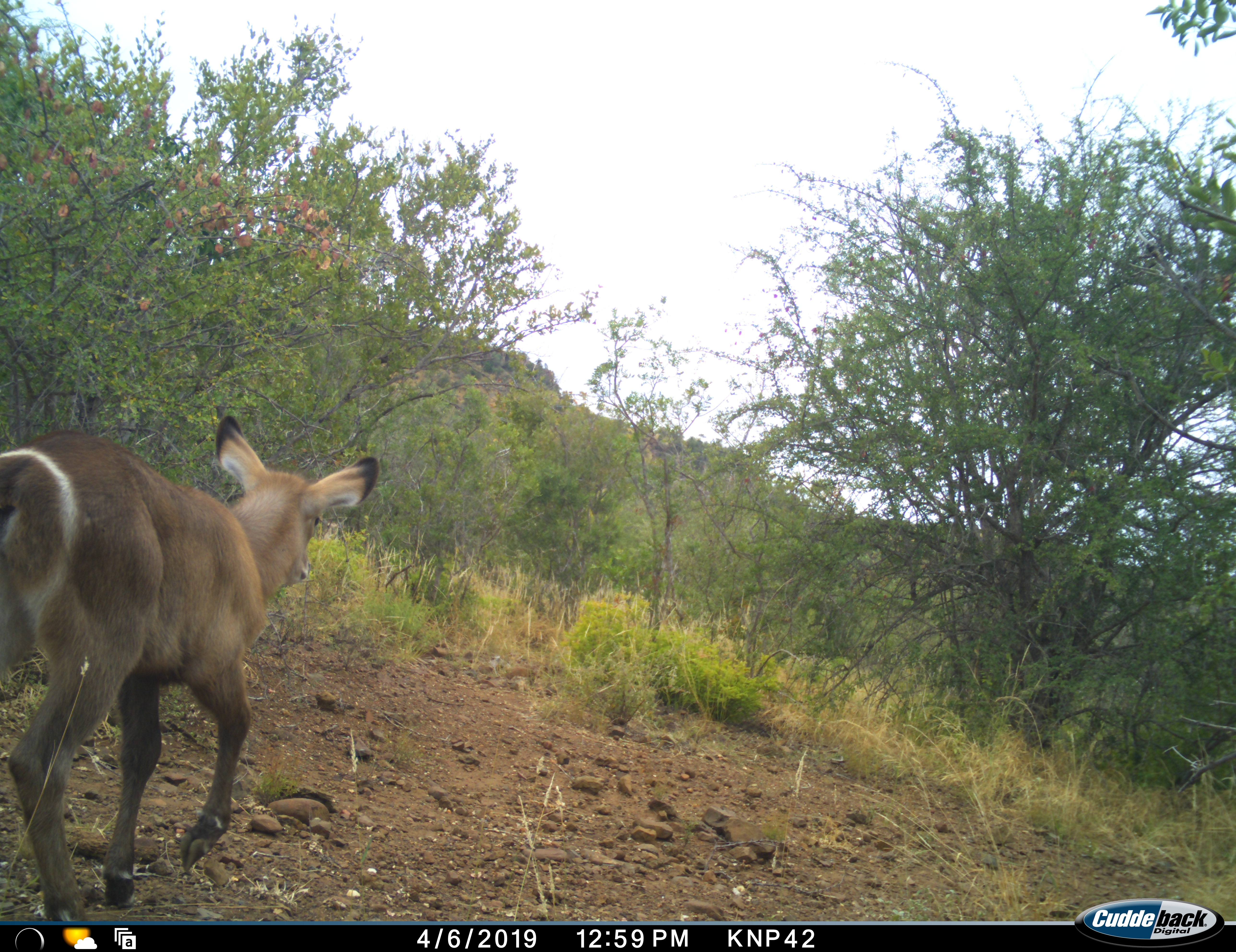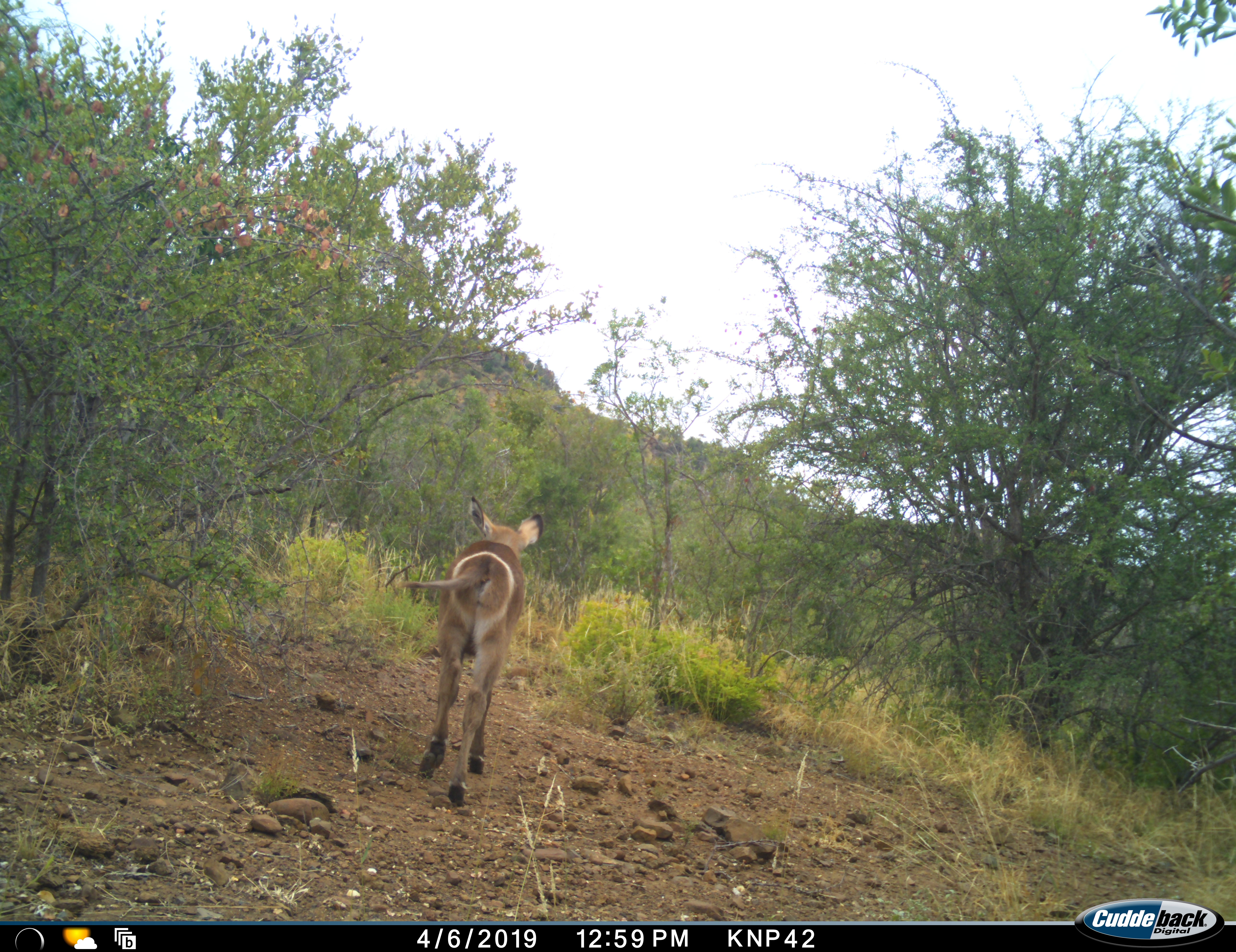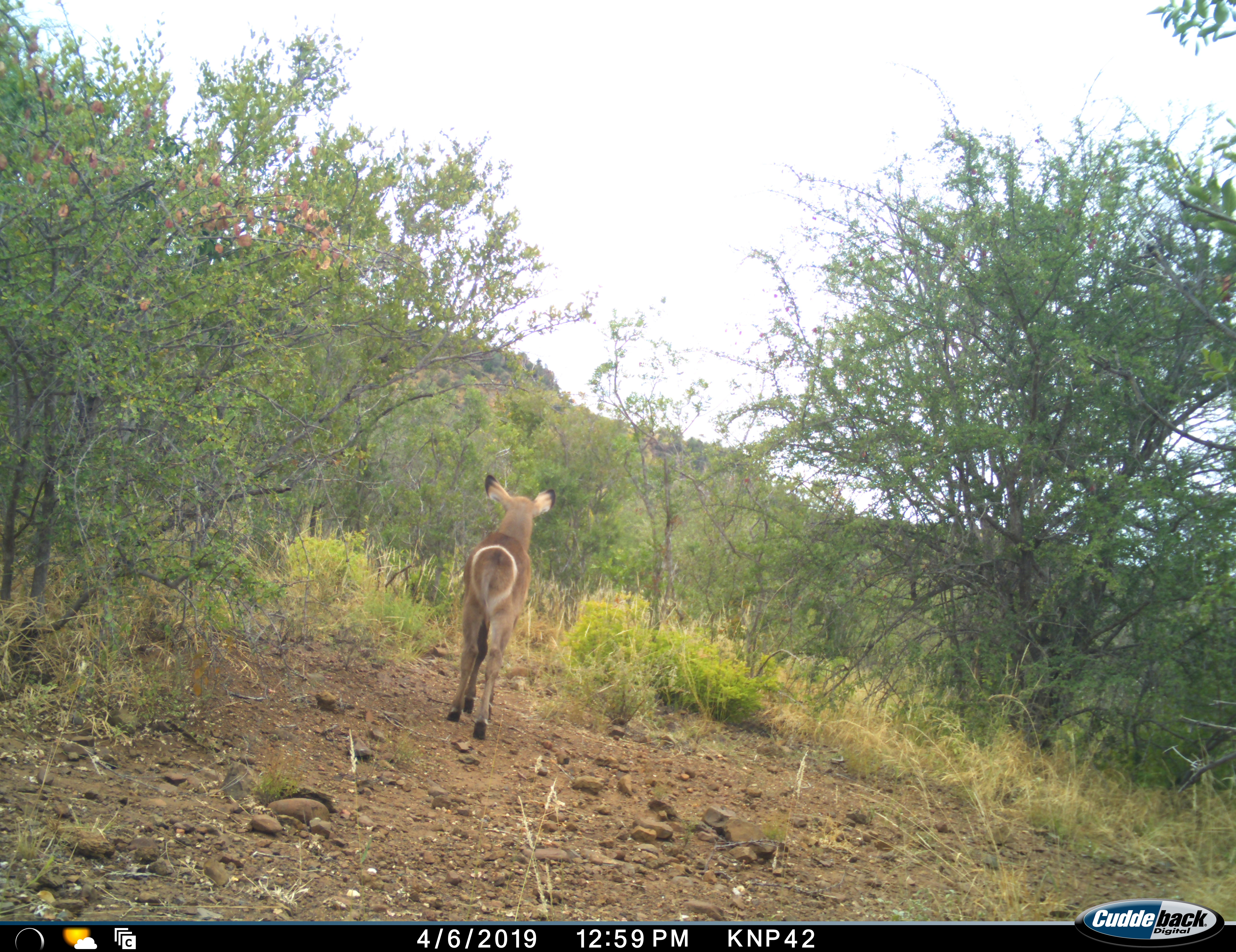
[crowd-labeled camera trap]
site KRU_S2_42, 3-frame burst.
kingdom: Animalia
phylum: Chordata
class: Mammalia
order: Artiodactyla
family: Bovidae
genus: Kobus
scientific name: Kobus ellipsiprymnus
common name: waterbuck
Waterbuck (Kobus ellipsiprymnus), count 1. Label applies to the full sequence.